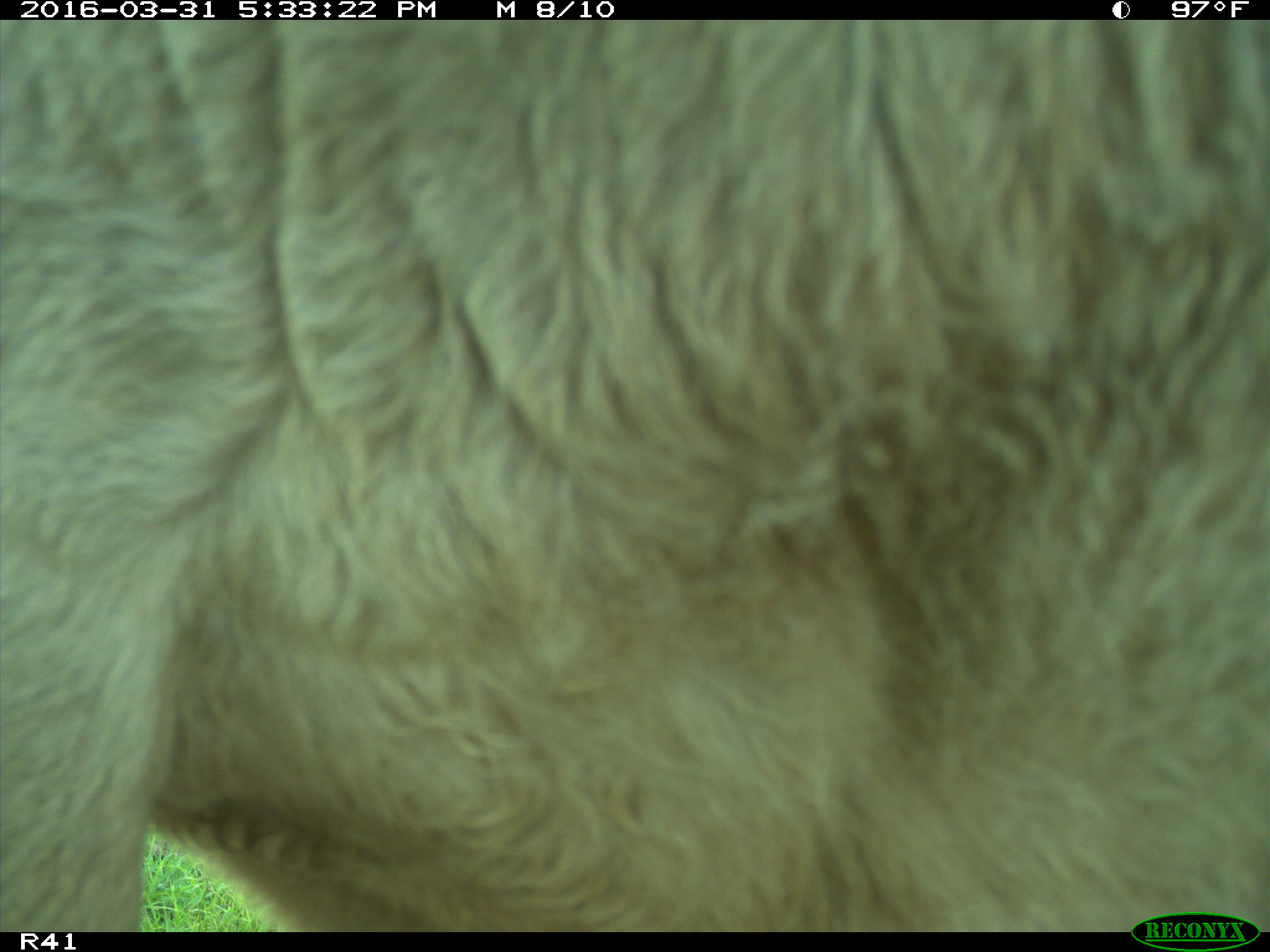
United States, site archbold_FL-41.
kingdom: Animalia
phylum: Chordata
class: Mammalia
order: Artiodactyla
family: Bovidae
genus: Bos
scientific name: Bos taurus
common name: domestic cow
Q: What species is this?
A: Bos taurus (domestic cow).